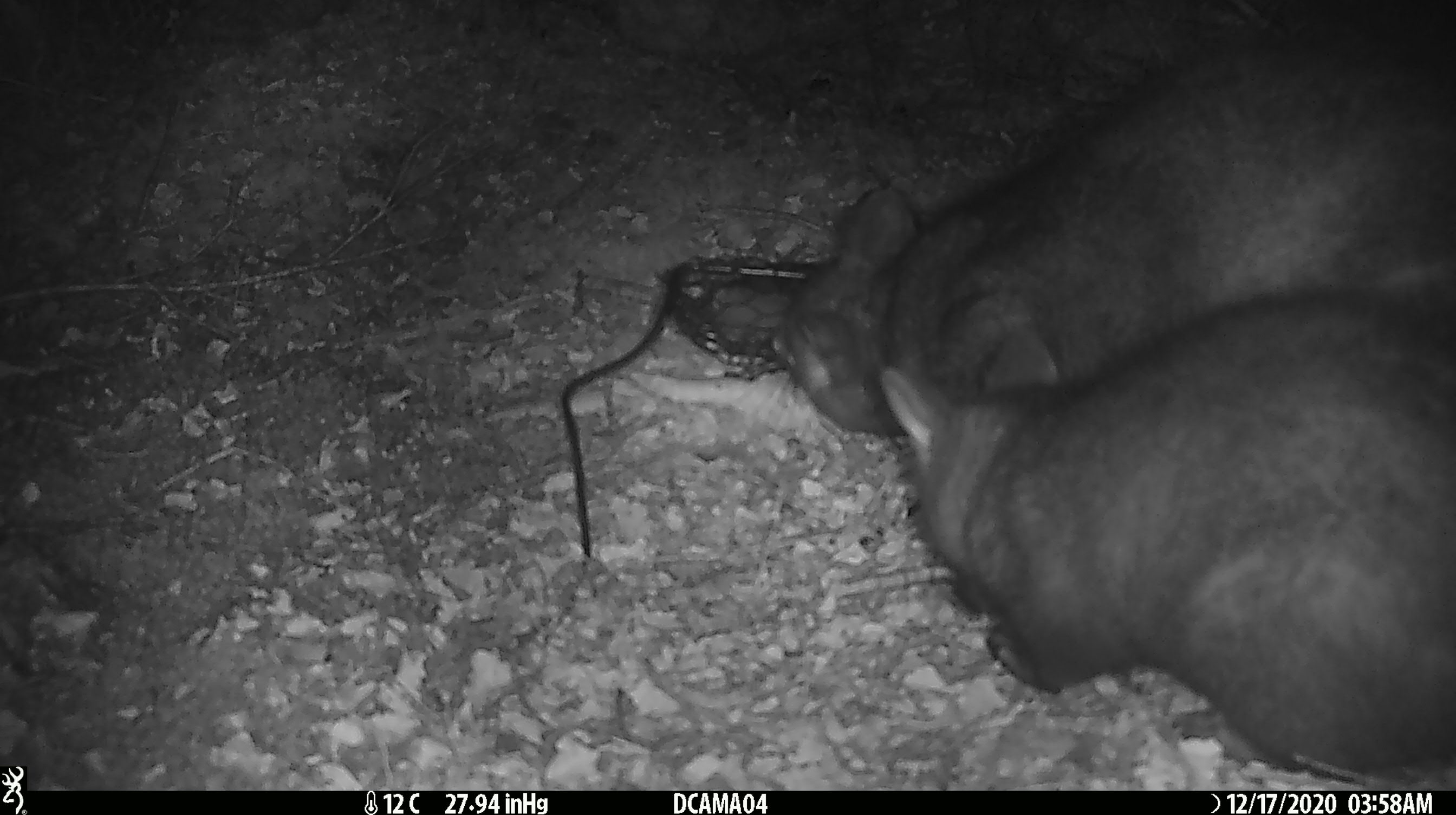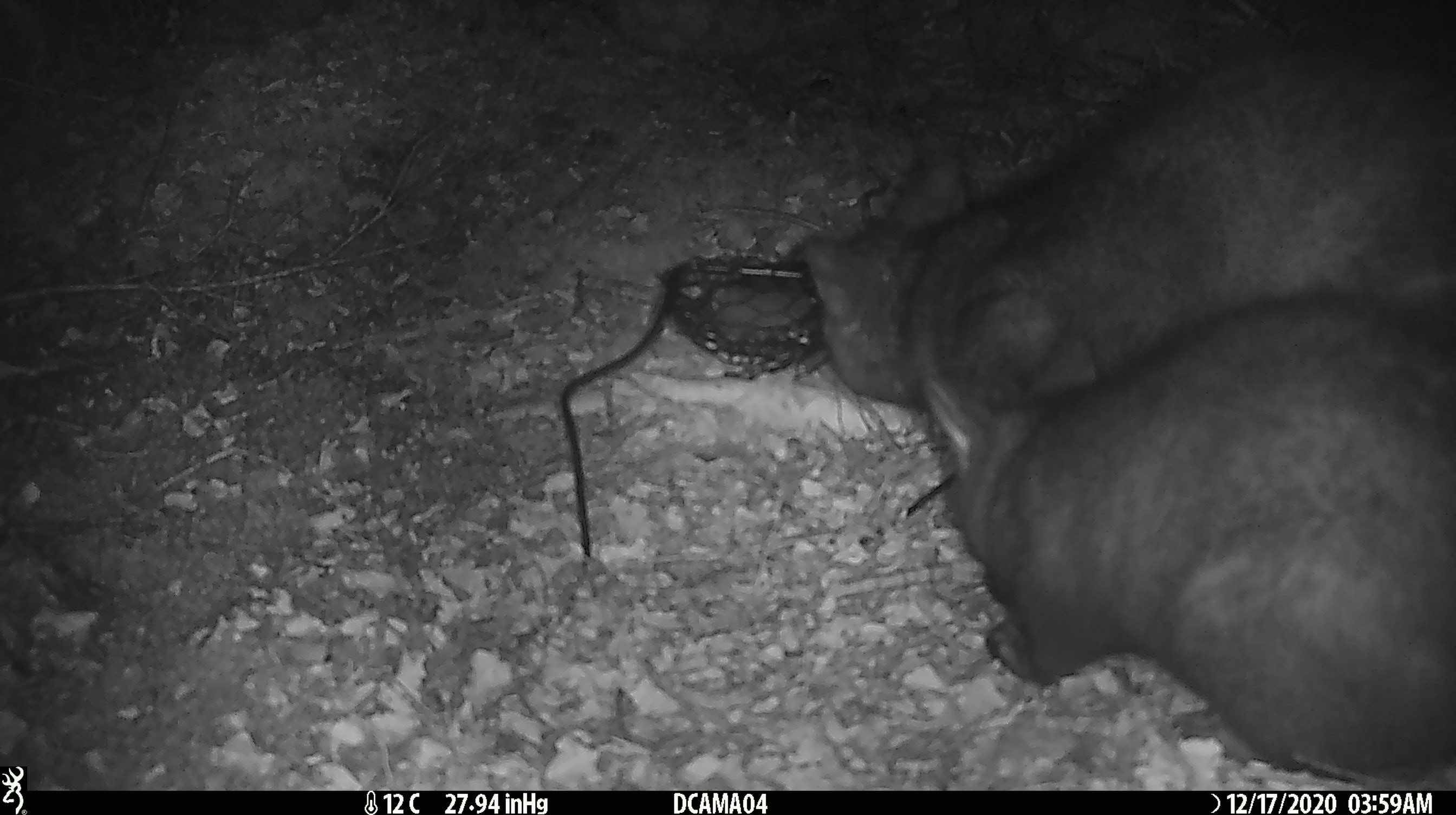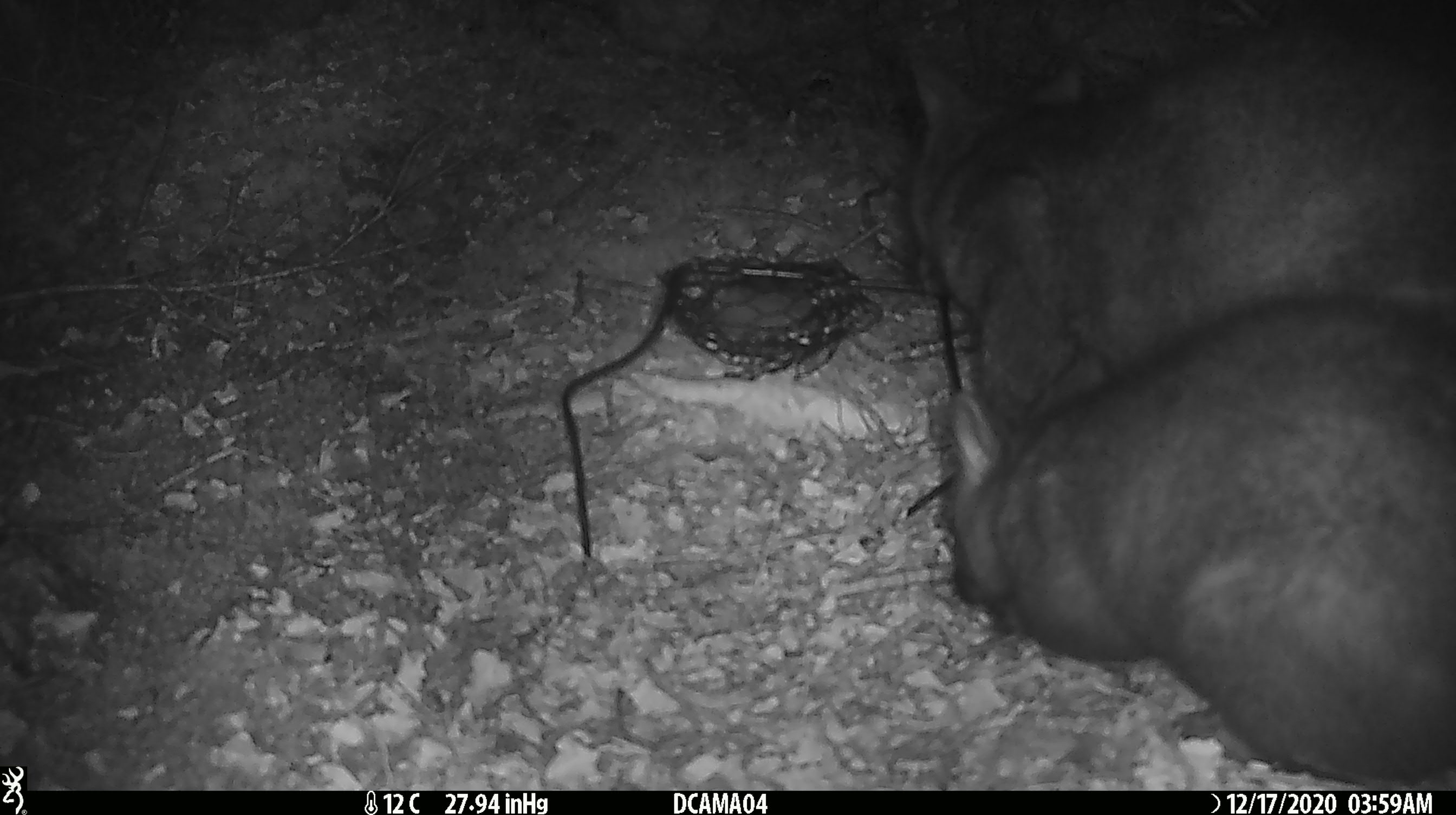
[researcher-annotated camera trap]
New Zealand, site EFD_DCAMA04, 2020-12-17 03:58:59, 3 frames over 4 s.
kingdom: Animalia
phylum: Chordata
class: Mammalia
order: Diprotodontia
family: Phalangeridae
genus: Trichosurus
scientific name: Trichosurus vulpecula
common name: common brushtail possum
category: possum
Possum (common brushtail possum) (Trichosurus vulpecula).